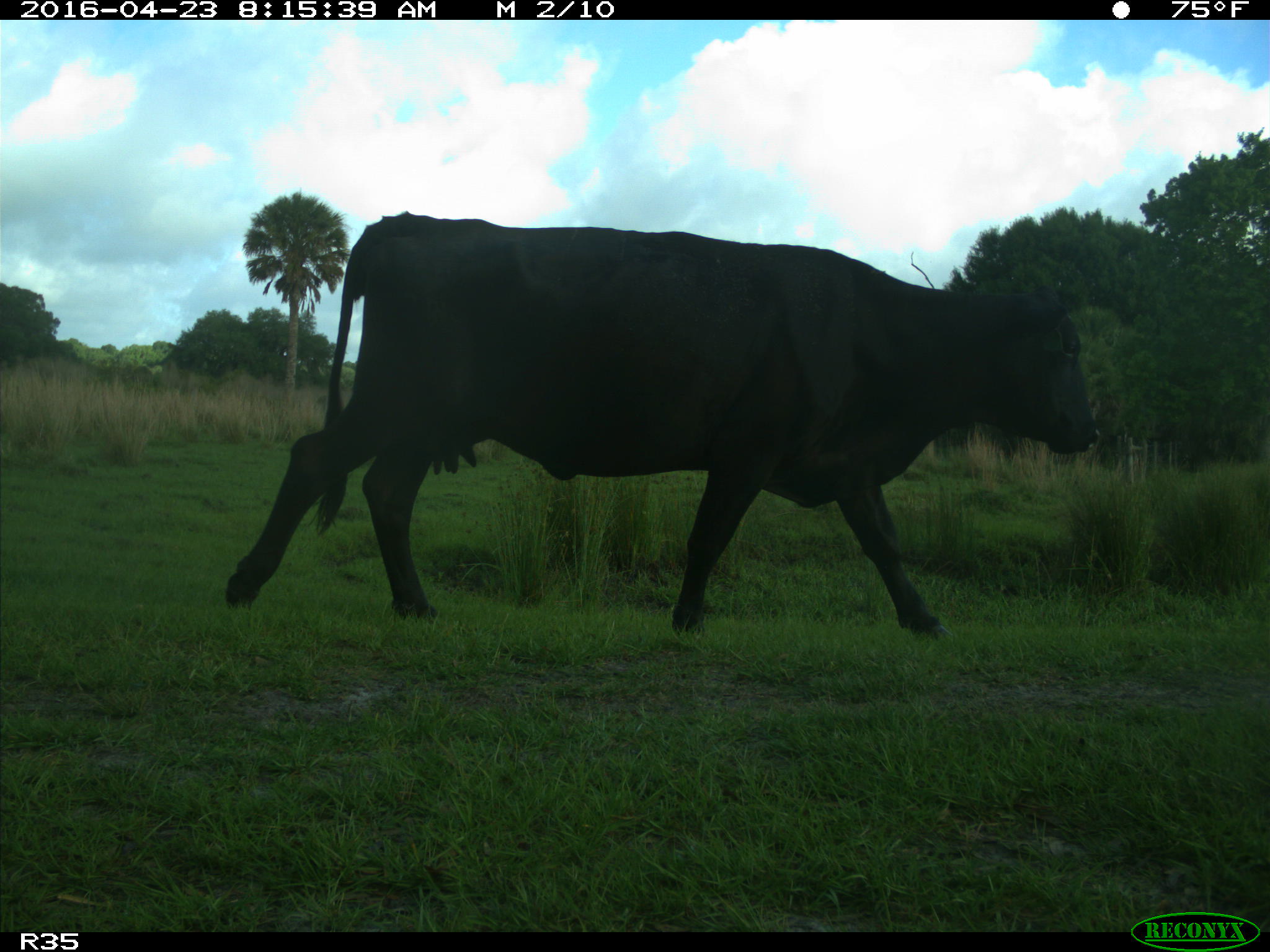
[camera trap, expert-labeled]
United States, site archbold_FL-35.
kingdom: Animalia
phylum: Chordata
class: Mammalia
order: Artiodactyla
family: Bovidae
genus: Bos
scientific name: Bos taurus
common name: domestic cow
Bos taurus (domestic cow).